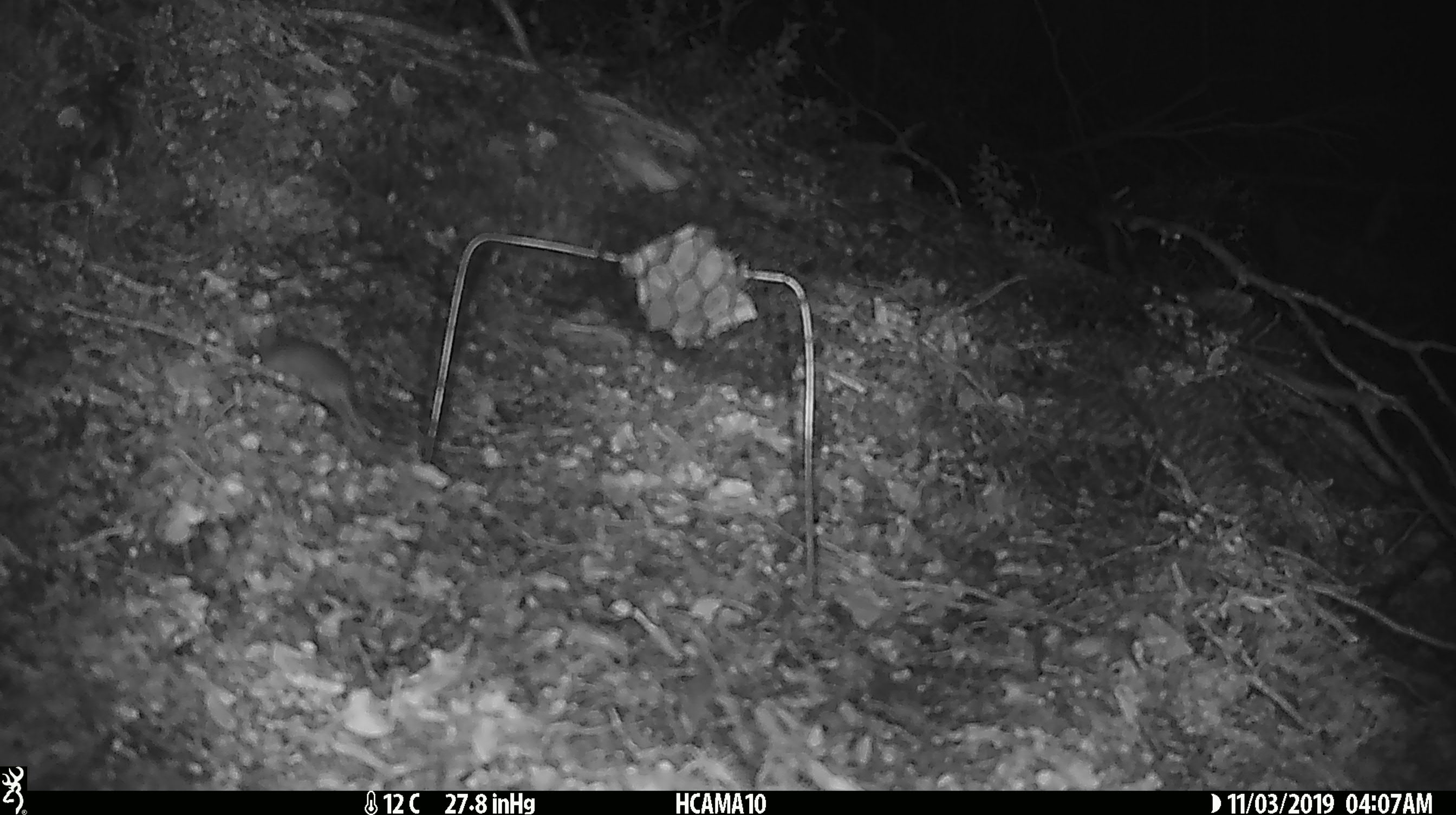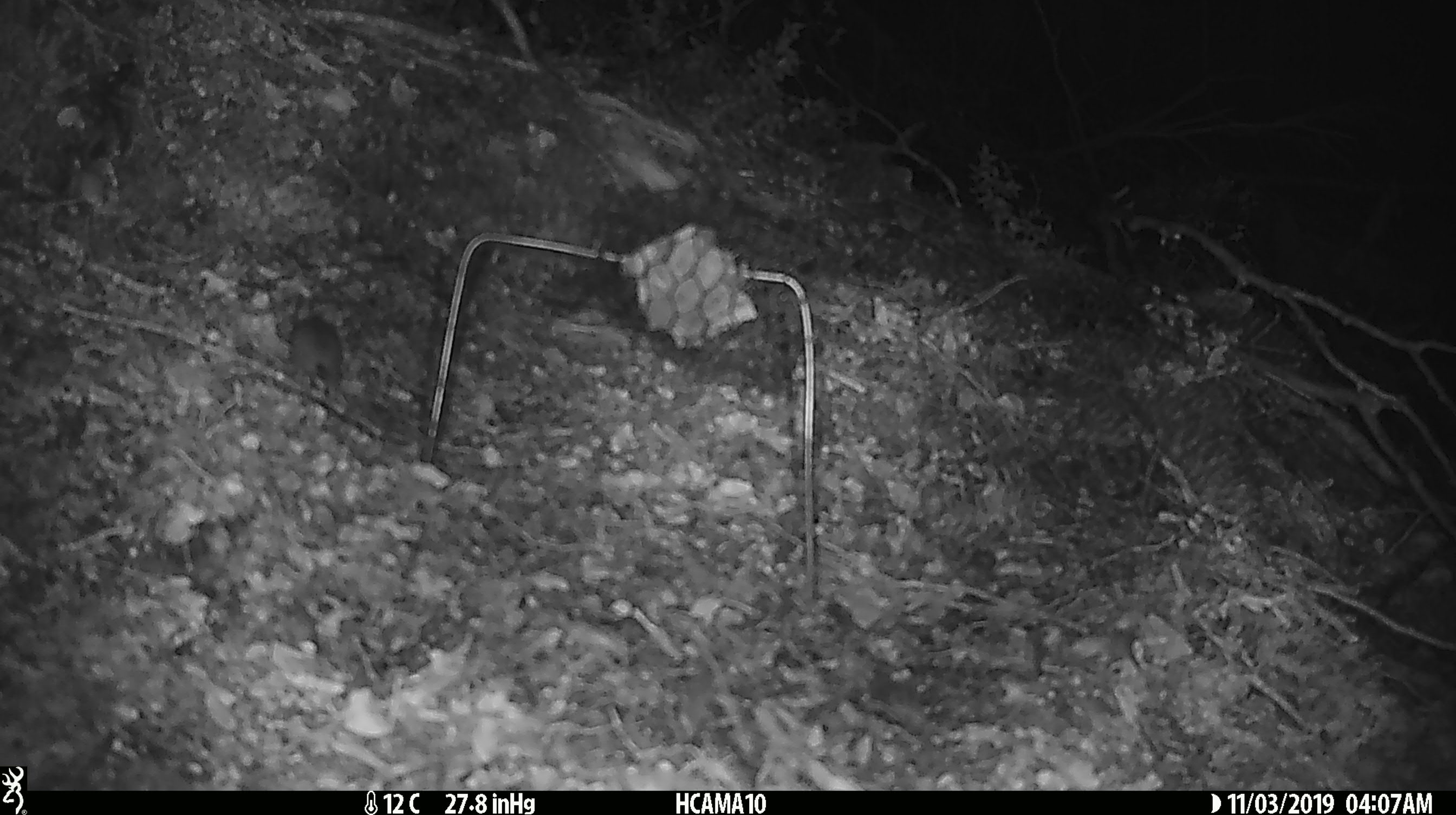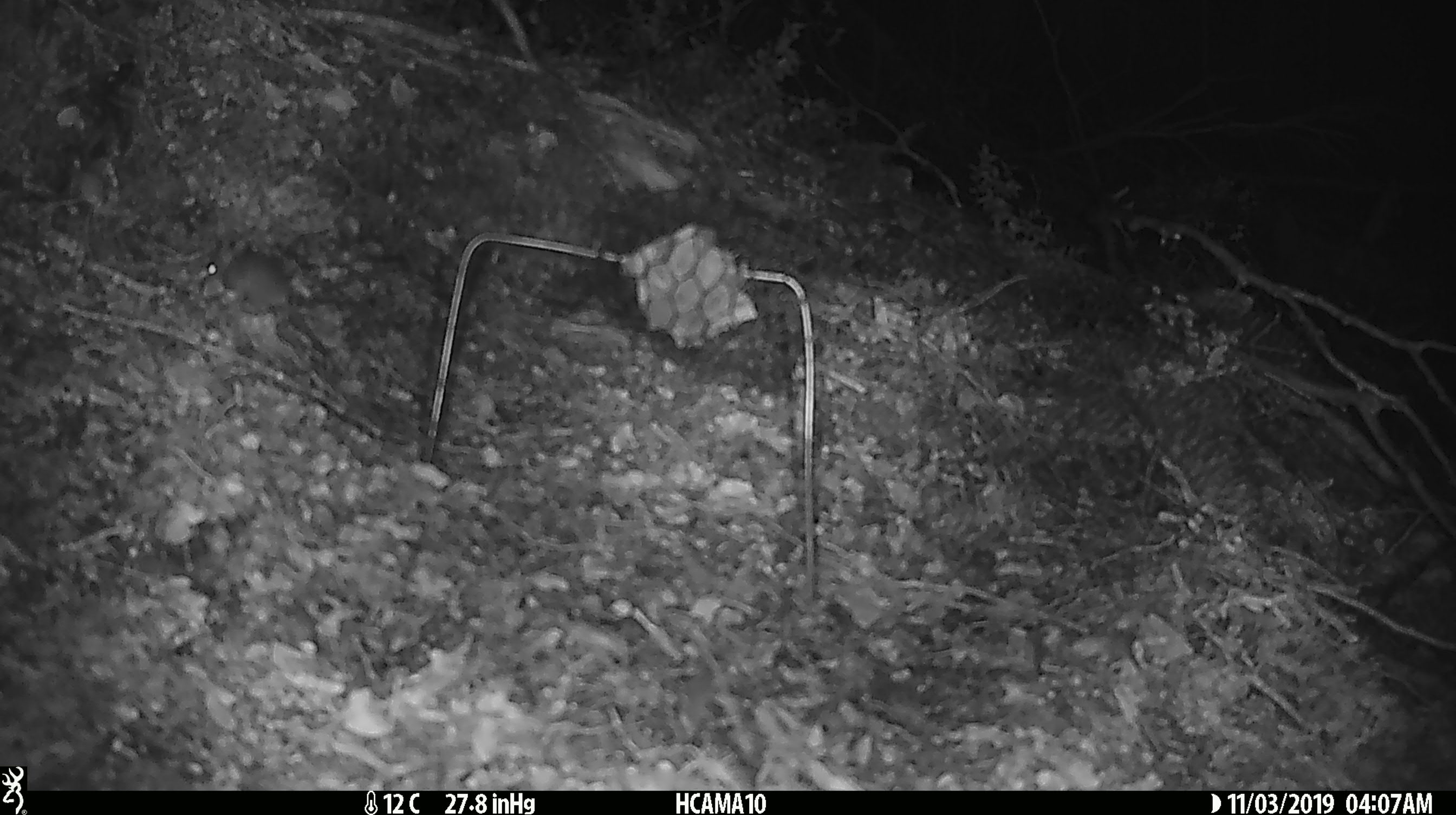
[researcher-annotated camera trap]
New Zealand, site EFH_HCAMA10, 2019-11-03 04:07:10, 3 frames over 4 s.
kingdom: Animalia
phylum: Chordata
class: Mammalia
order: Rodentia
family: Muridae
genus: Mus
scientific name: Mus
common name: mouse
Mouse (Mus).